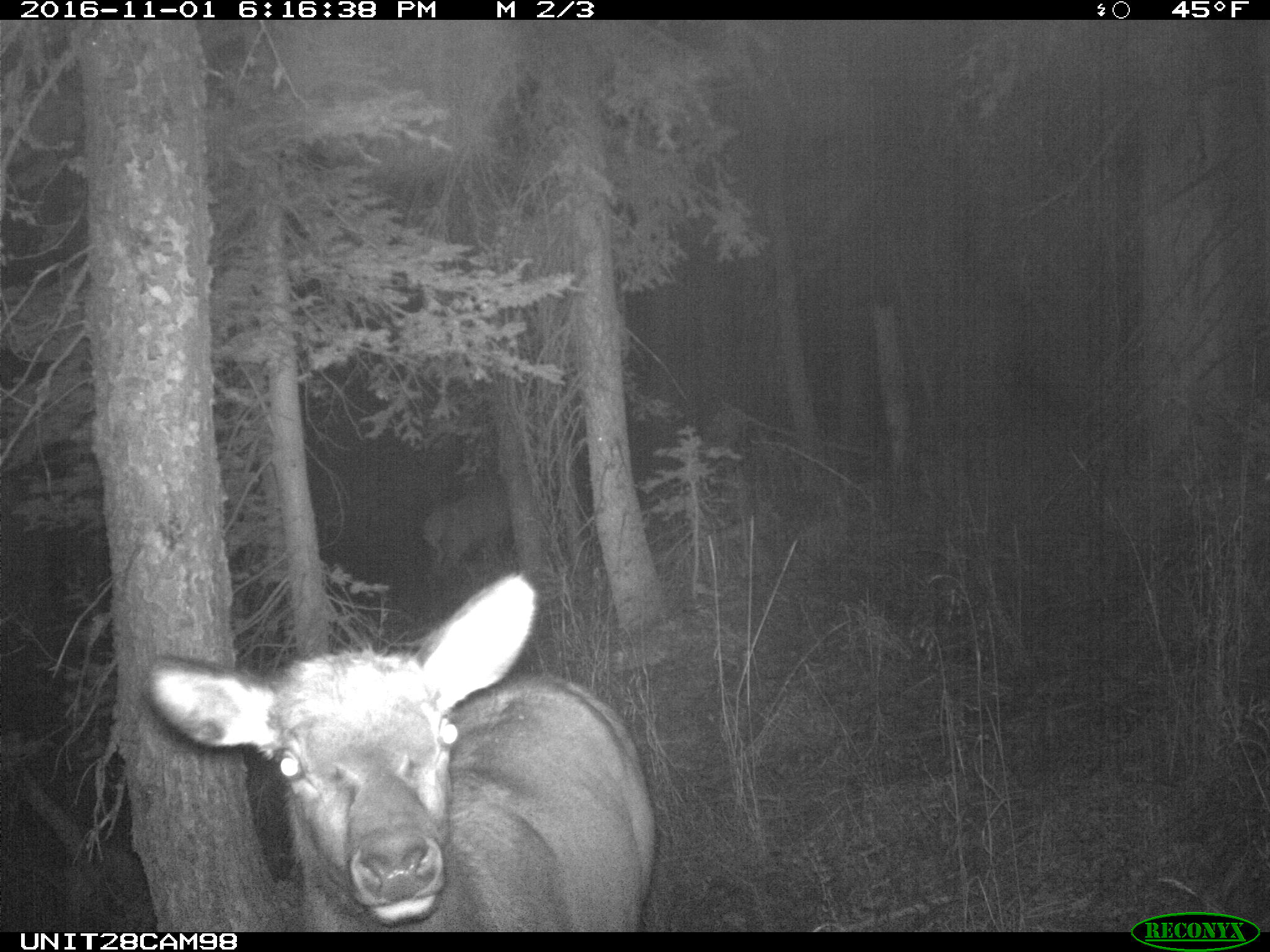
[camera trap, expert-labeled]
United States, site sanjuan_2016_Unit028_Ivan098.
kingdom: Animalia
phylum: Chordata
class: Mammalia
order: Artiodactyla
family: Cervidae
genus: Cervus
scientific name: Cervus elaphus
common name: red deer